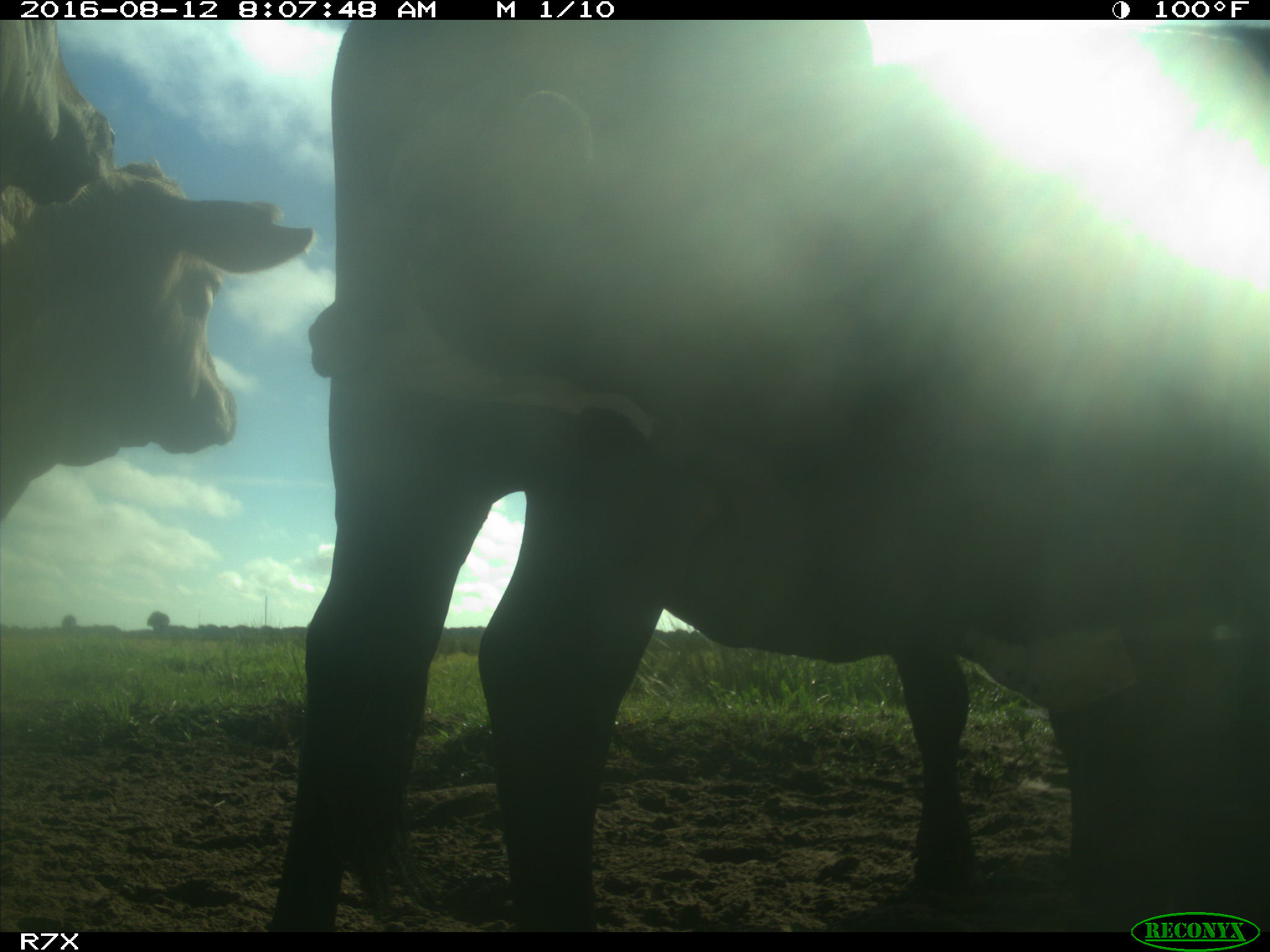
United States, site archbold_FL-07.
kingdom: Animalia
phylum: Chordata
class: Mammalia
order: Artiodactyla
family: Bovidae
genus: Bos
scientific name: Bos taurus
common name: domestic cow